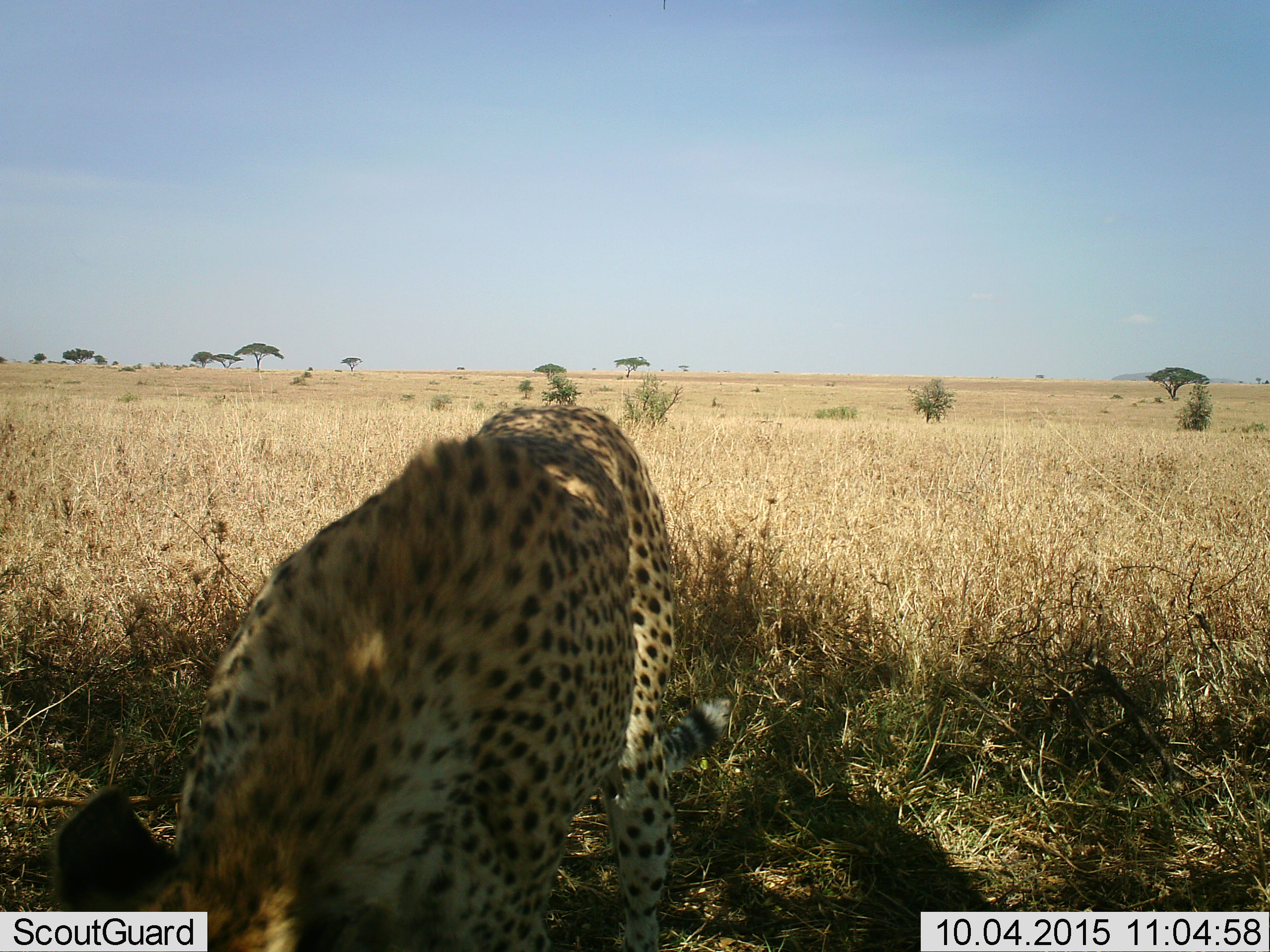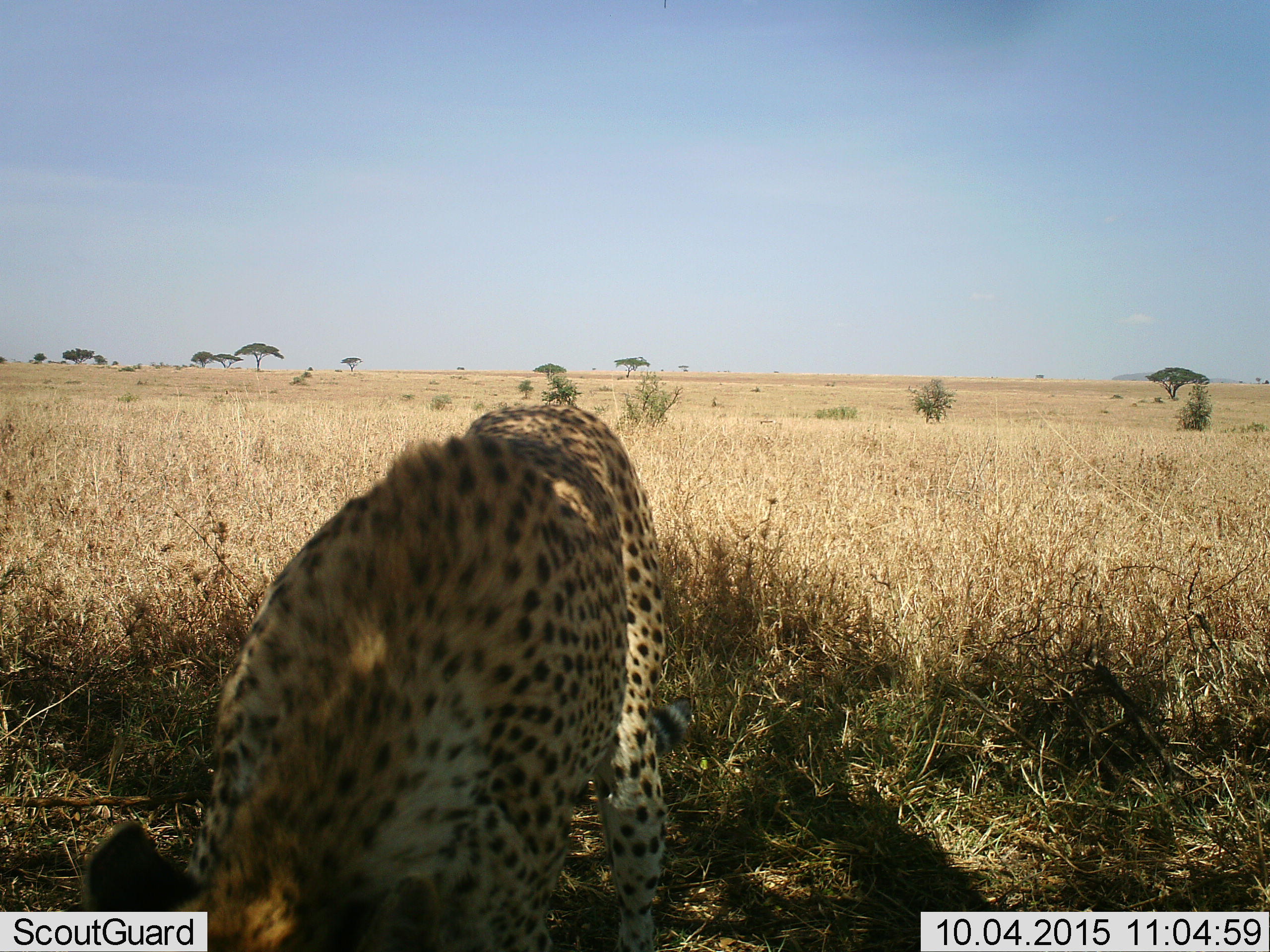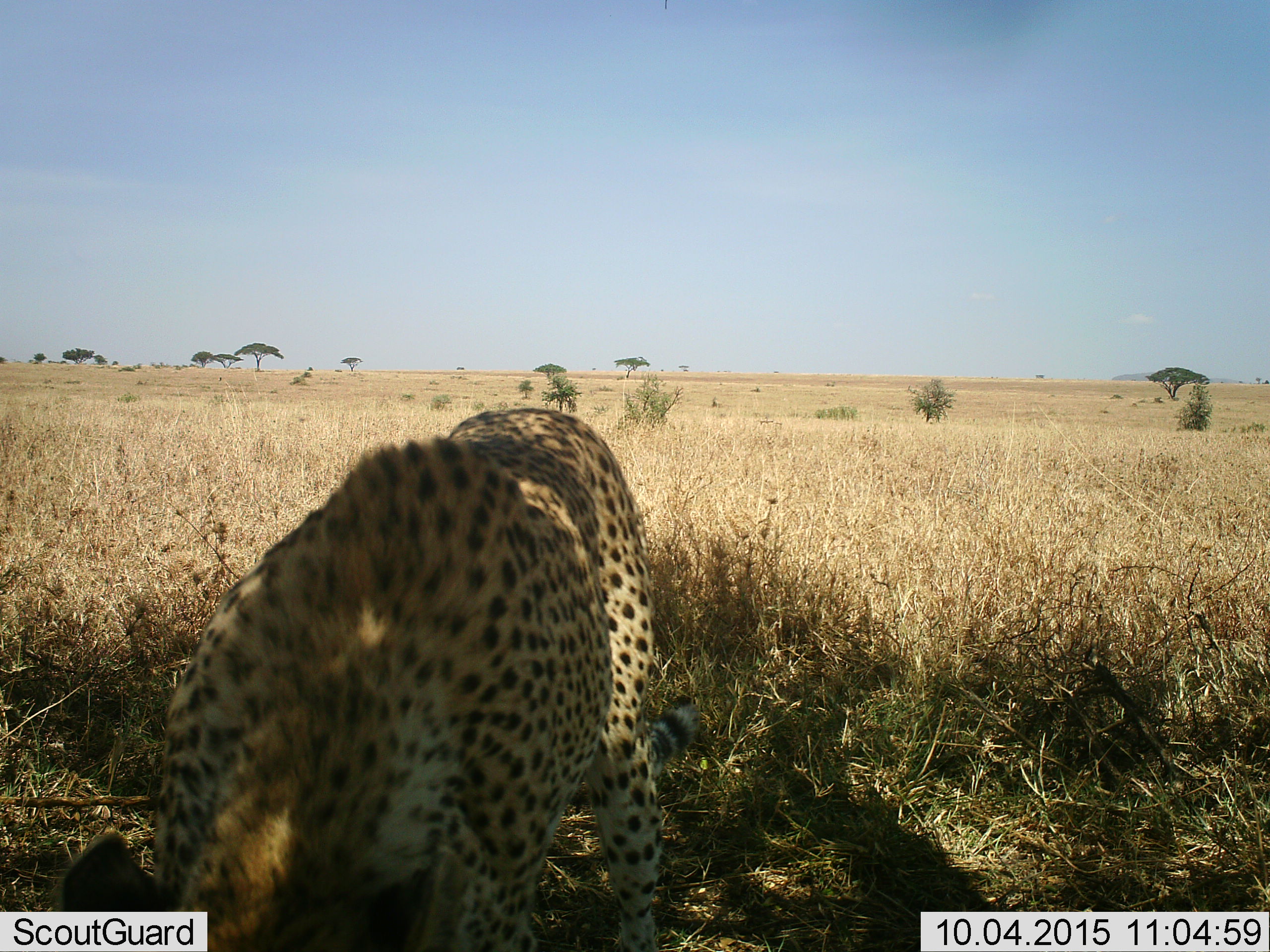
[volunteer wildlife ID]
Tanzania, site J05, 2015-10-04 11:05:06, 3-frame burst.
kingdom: Animalia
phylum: Chordata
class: Mammalia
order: Carnivora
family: Felidae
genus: Acinonyx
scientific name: Acinonyx jubatus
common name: cheetah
Cheetah (Acinonyx jubatus), count 1. Behavior (volunteer vote fractions): standing 56%, resting 0%, moving 11%, interacting 22%. Young present (vote fraction): 0%. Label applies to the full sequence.